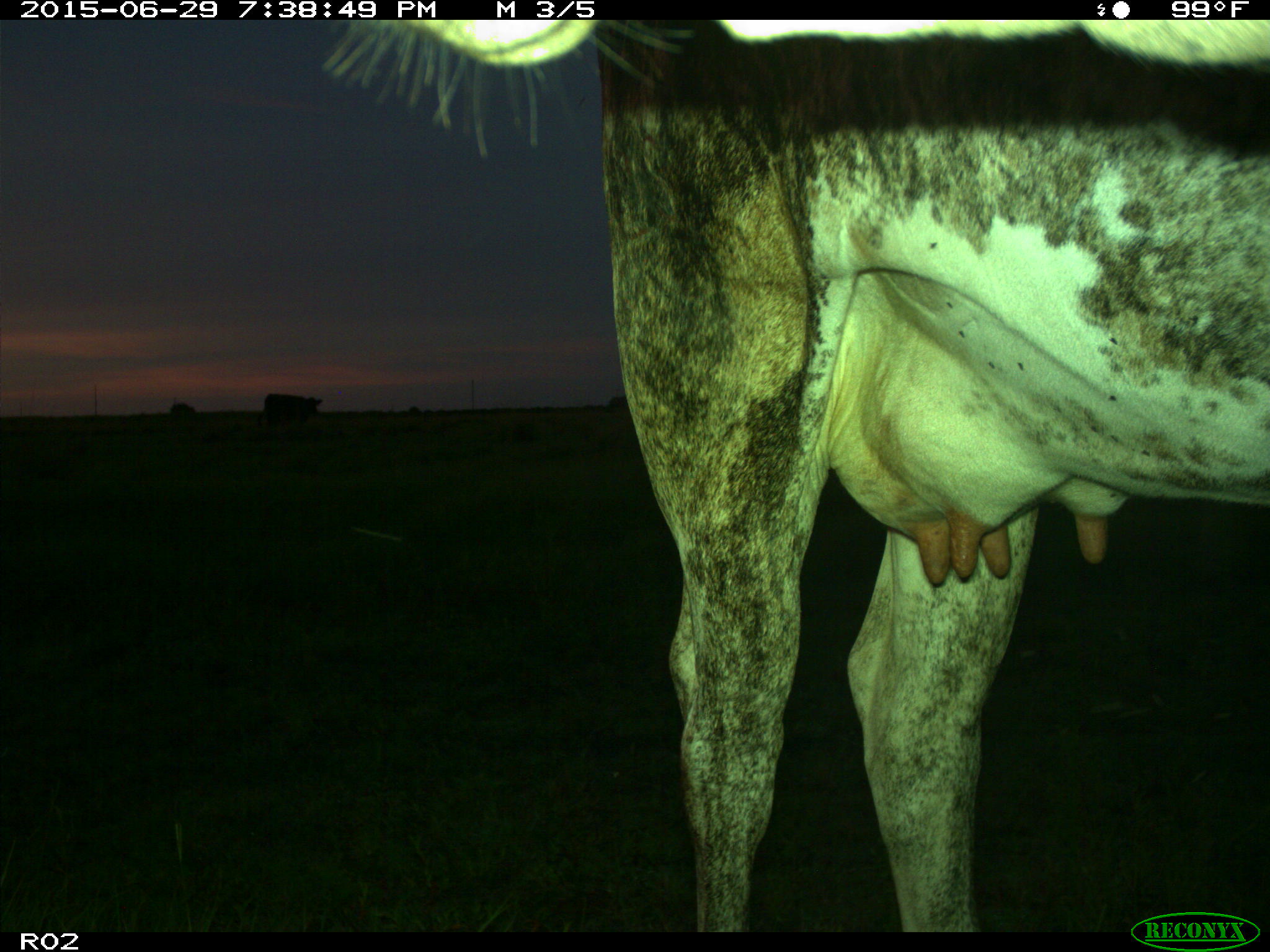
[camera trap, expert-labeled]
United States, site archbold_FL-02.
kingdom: Animalia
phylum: Chordata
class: Mammalia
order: Artiodactyla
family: Bovidae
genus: Bos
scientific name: Bos taurus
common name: domestic cow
Bos taurus (domestic cow).